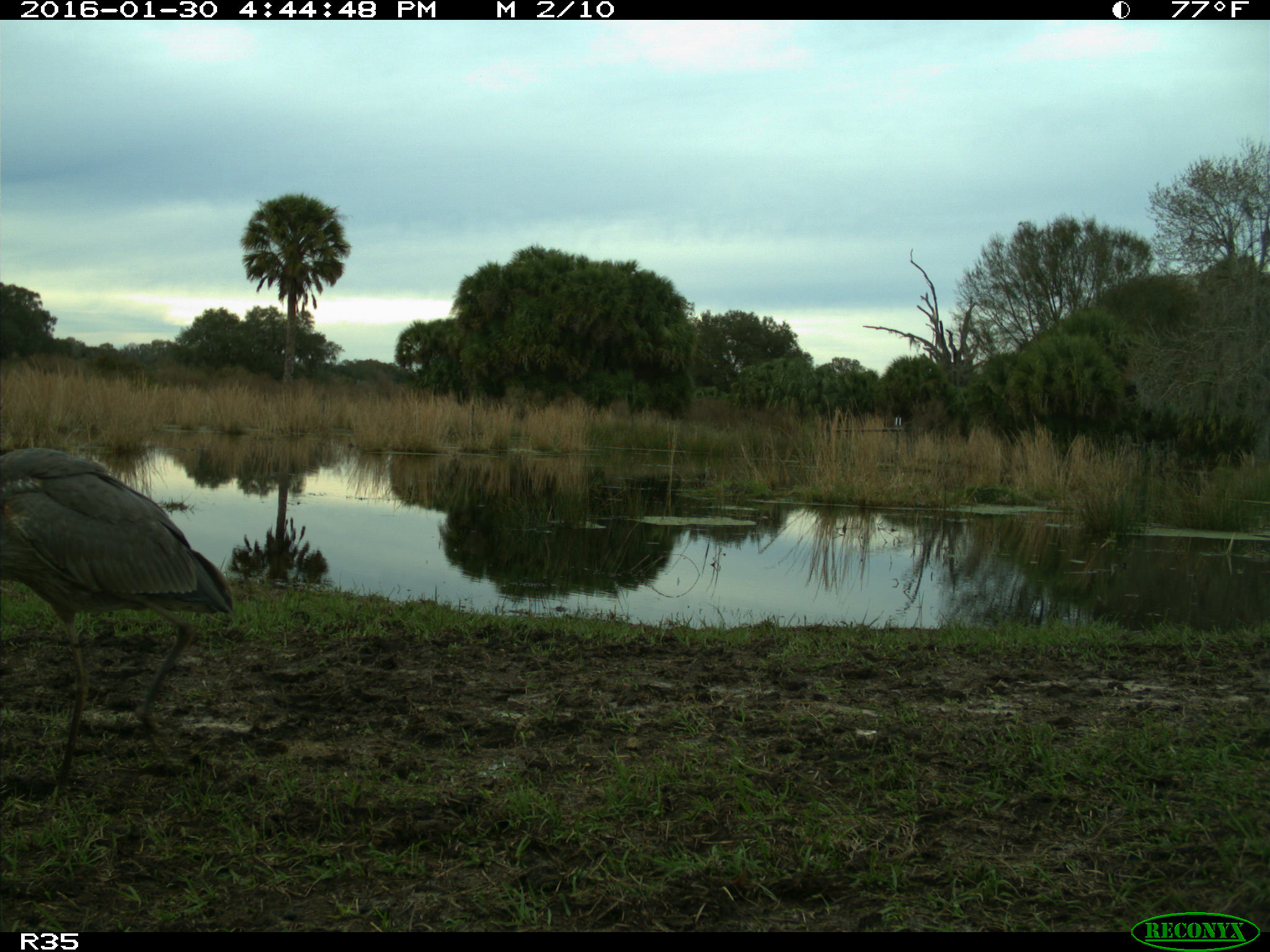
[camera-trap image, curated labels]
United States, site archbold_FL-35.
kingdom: Animalia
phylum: Chordata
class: Aves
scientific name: Aves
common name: birds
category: unidentified bird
Unidentified bird (birds) (Aves).